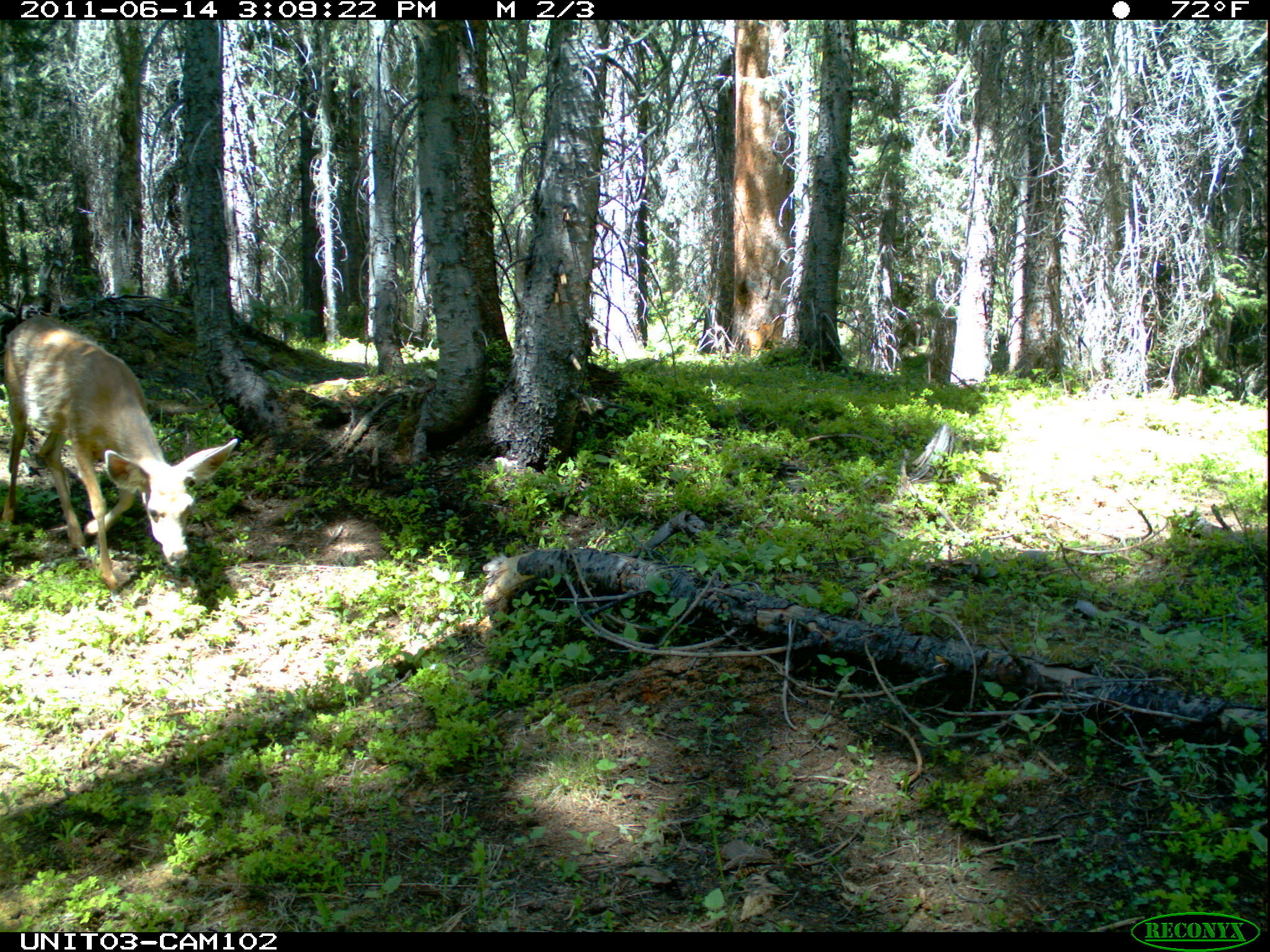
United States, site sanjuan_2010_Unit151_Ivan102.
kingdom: Animalia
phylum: Chordata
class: Mammalia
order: Artiodactyla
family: Cervidae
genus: Odocoileus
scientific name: Odocoileus hemionus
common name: mule deer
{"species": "Odocoileus hemionus (mule deer)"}